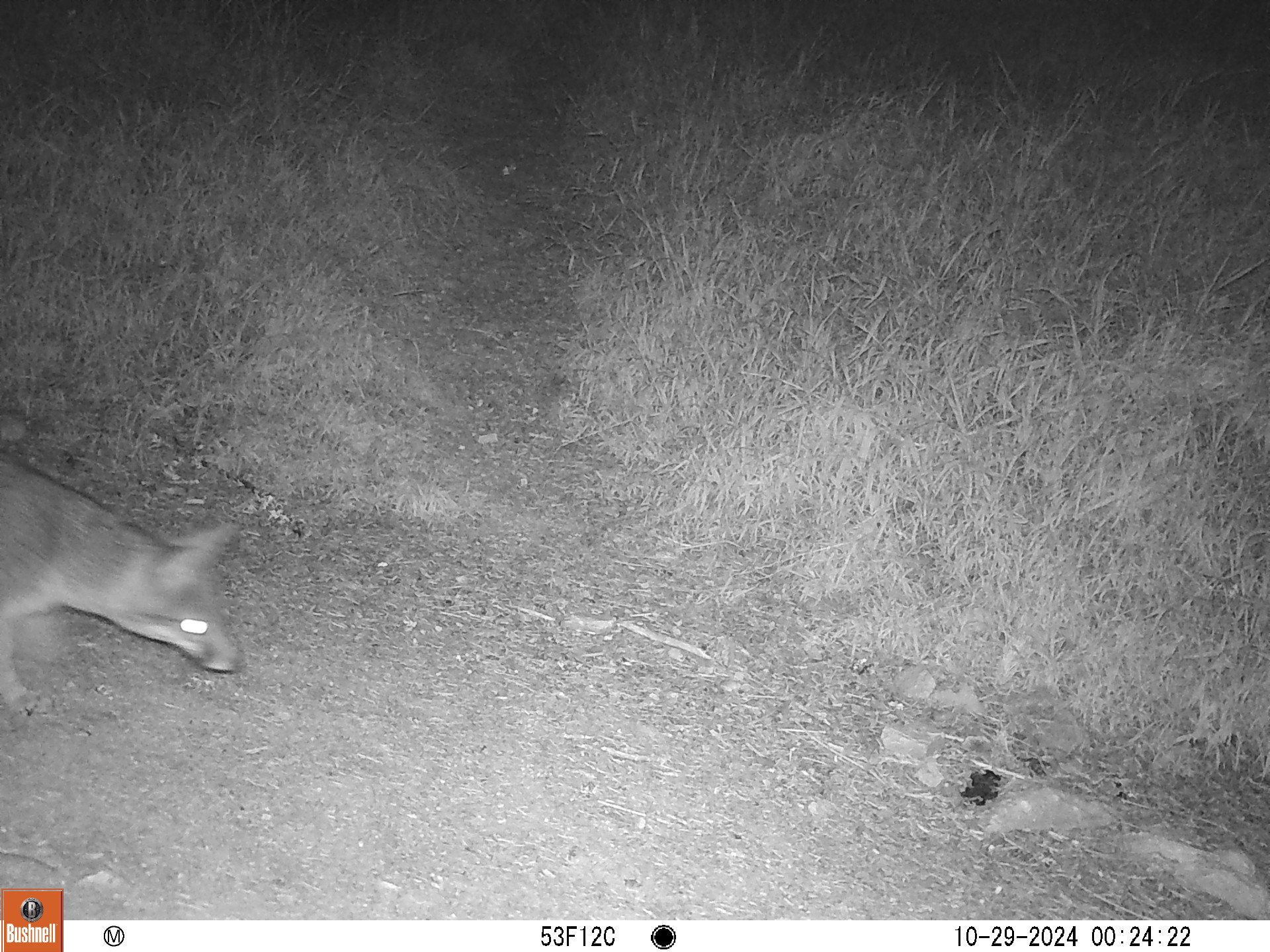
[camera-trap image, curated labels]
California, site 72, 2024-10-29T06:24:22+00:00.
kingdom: Animalia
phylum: Chordata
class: Mammalia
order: Carnivora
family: Canidae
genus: Urocyon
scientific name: Urocyon cinereoargenteus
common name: gray fox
Gray fox (Urocyon cinereoargenteus).